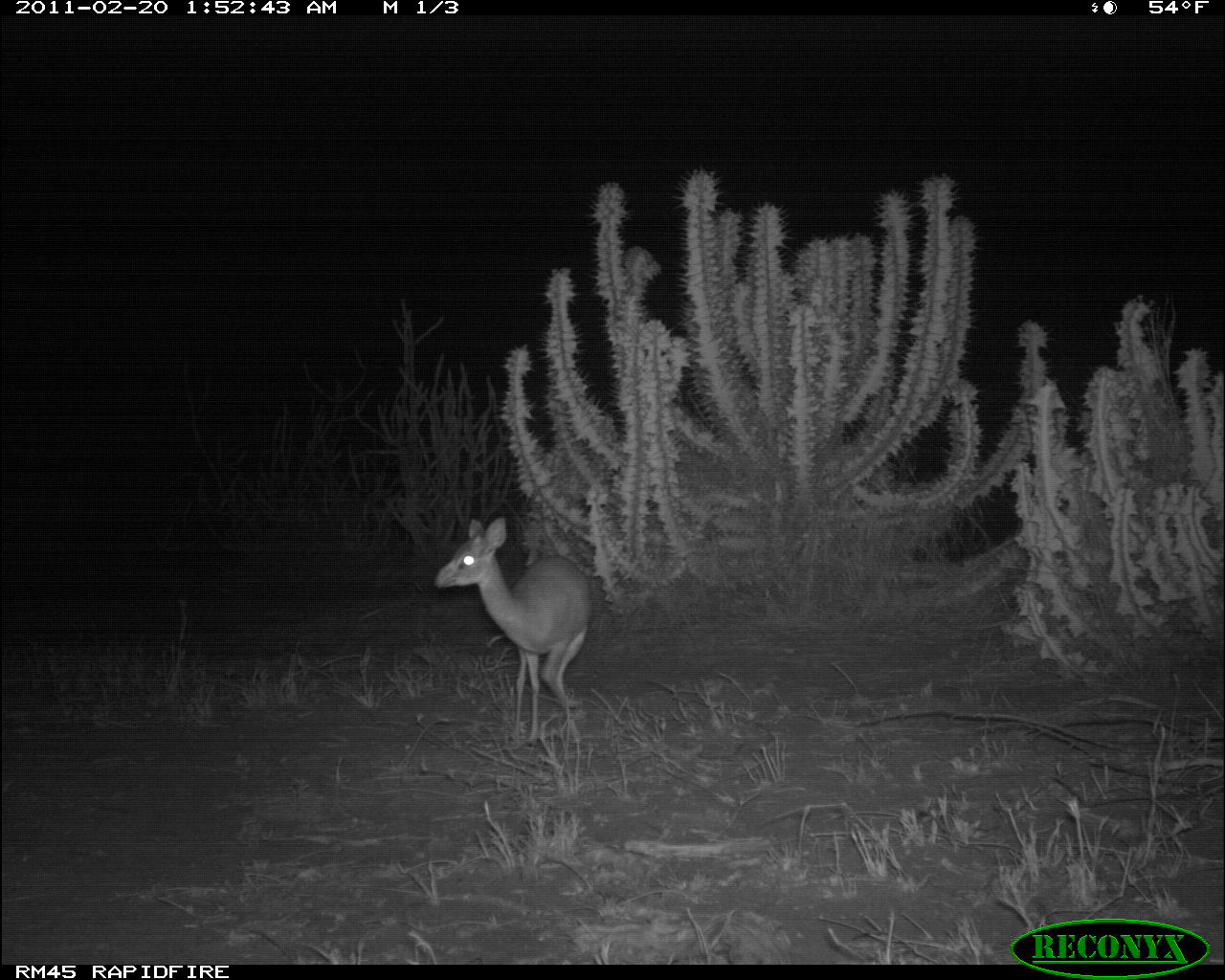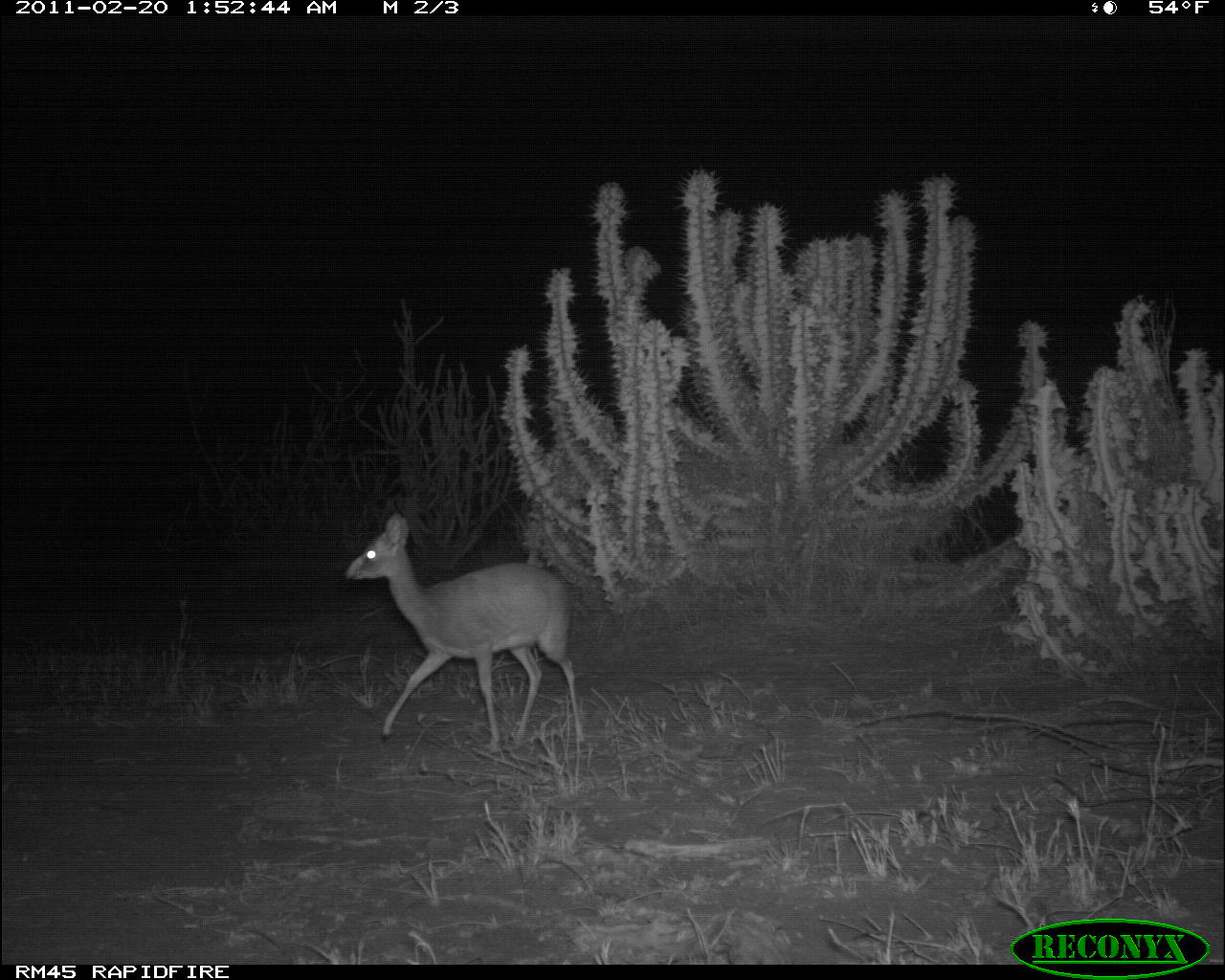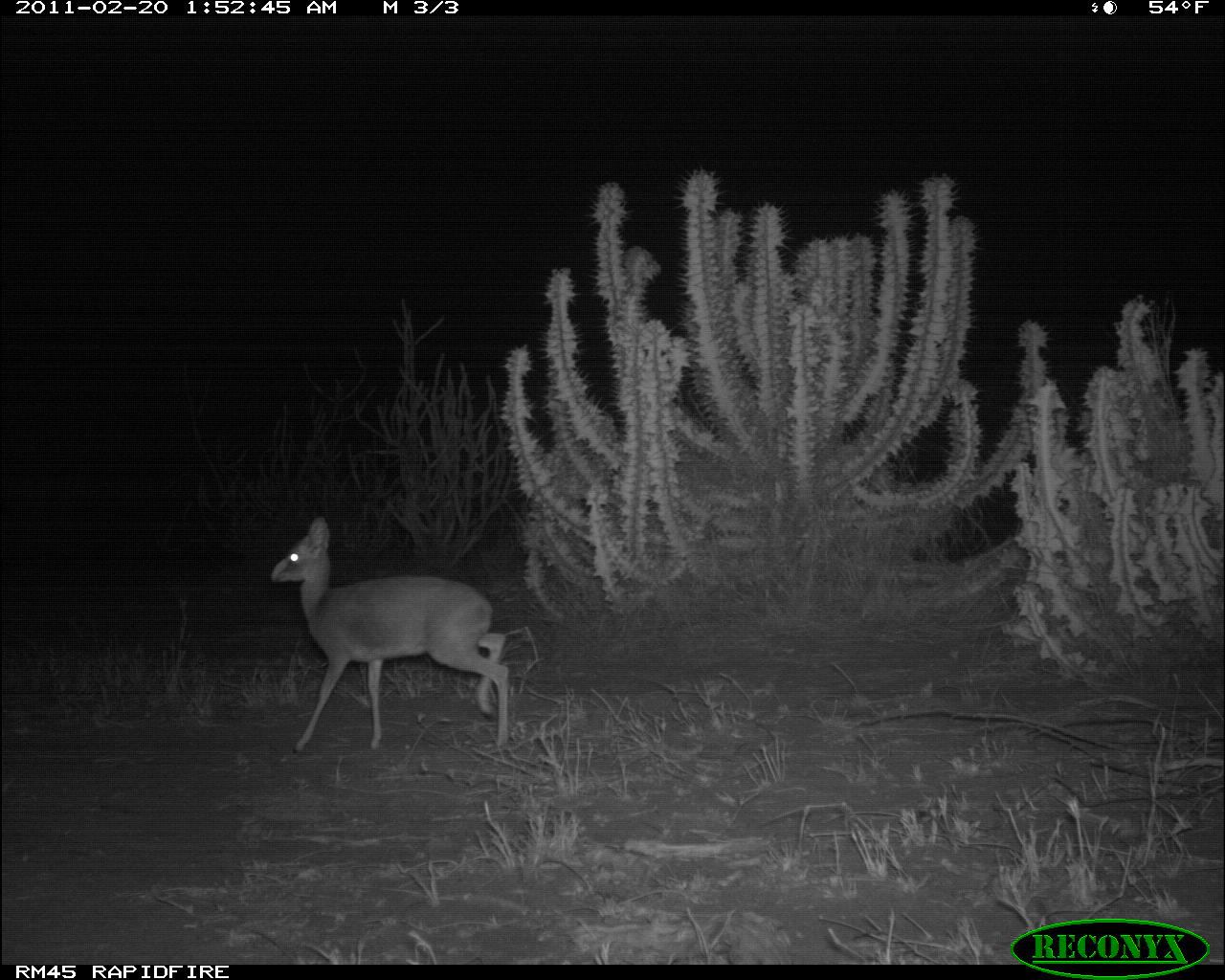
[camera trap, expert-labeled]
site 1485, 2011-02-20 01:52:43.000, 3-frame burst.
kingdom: Animalia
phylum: Chordata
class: Mammalia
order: Artiodactyla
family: Bovidae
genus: Madoqua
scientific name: Madoqua guentheri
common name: günther's dik-dik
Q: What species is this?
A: Madoqua guentheri (günther's dik-dik).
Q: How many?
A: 1.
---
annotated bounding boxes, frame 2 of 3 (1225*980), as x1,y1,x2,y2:
madoqua guentheri: 343,512,588,754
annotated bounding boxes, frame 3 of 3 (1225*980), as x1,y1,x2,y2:
madoqua guentheri: 270,514,510,755